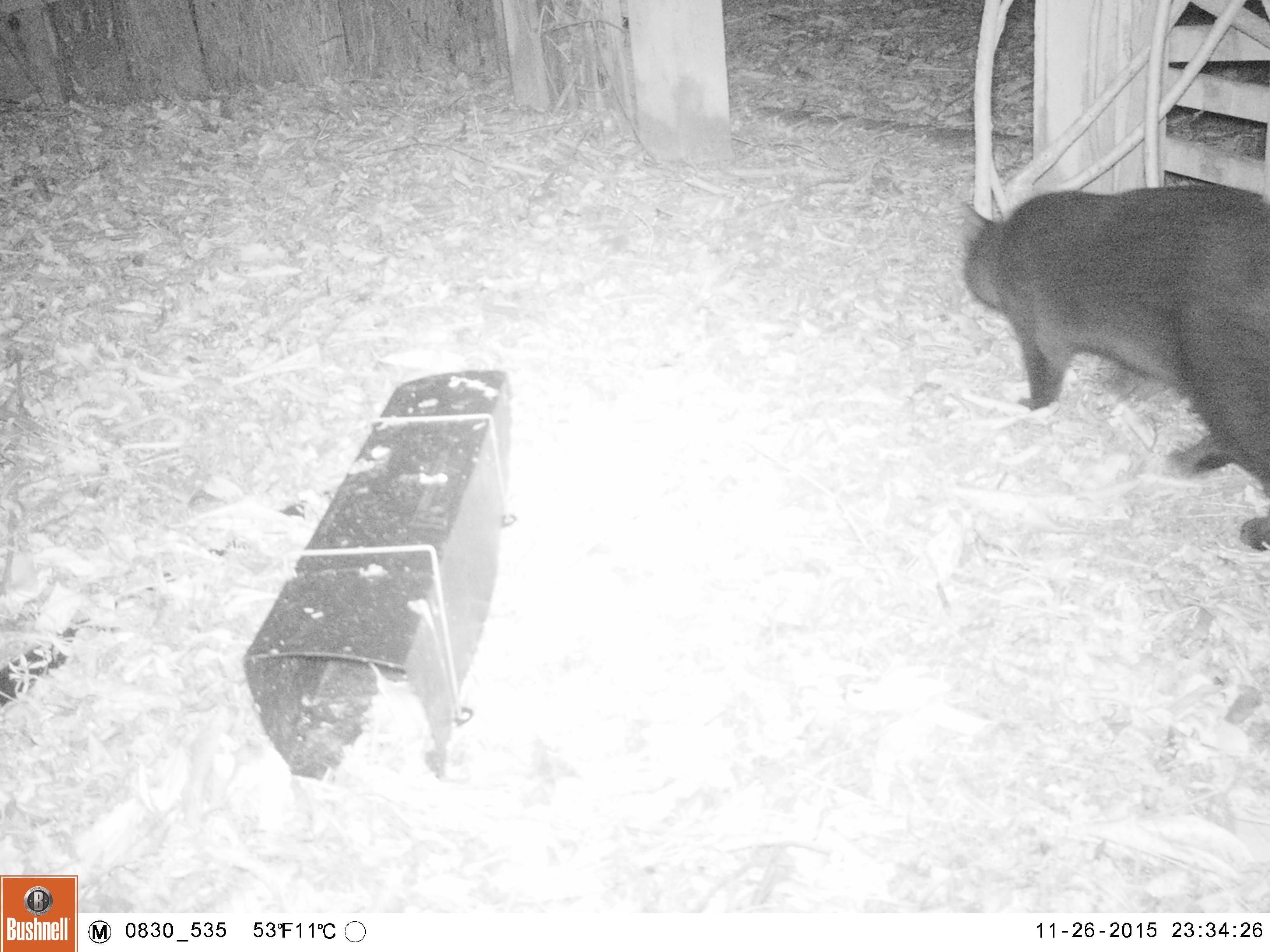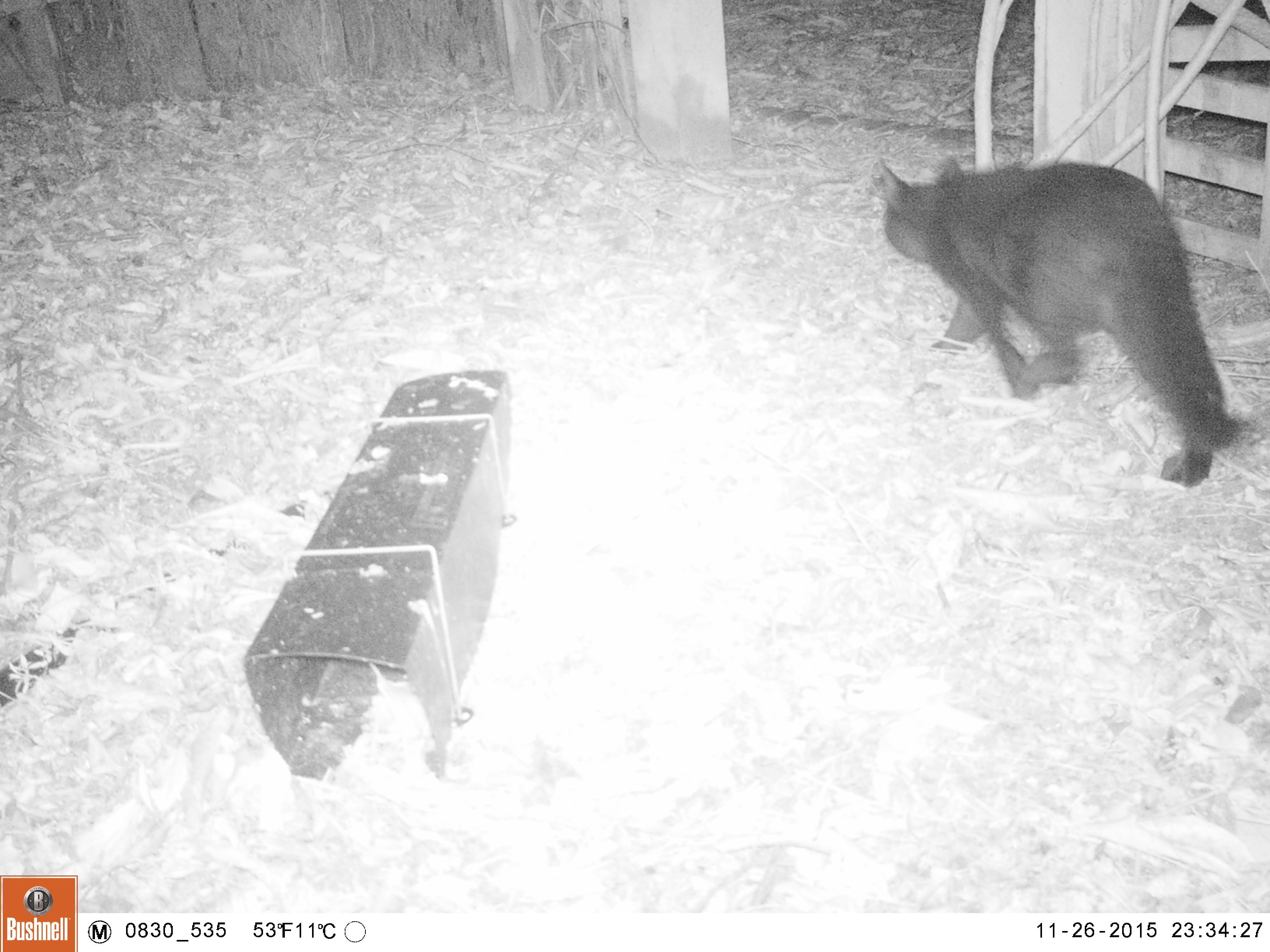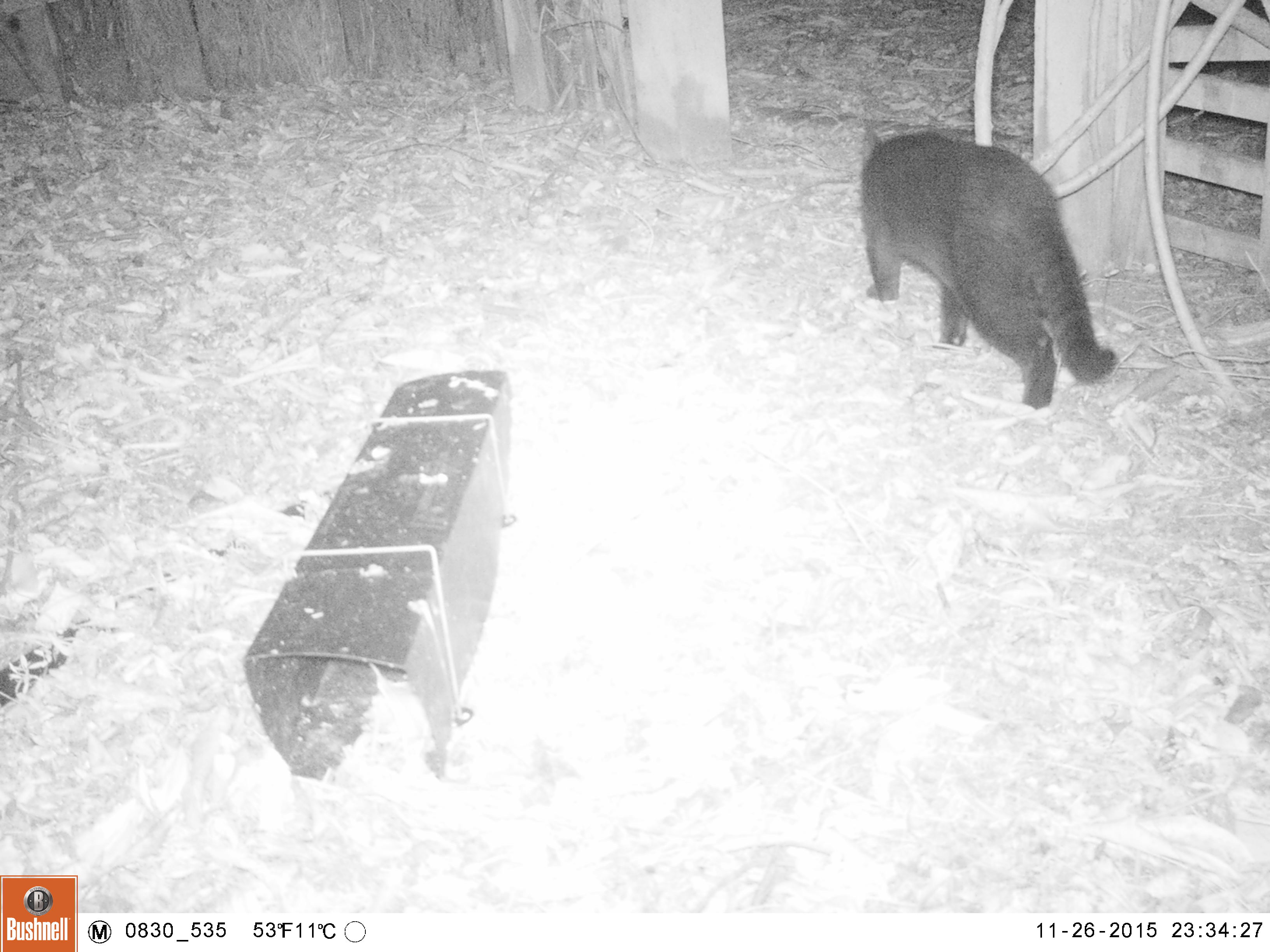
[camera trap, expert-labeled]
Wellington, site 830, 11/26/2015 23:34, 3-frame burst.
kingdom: Animalia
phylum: Chordata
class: Mammalia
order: Carnivora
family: Felidae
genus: Felis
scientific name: Felis catus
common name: cat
Cat (Felis catus).